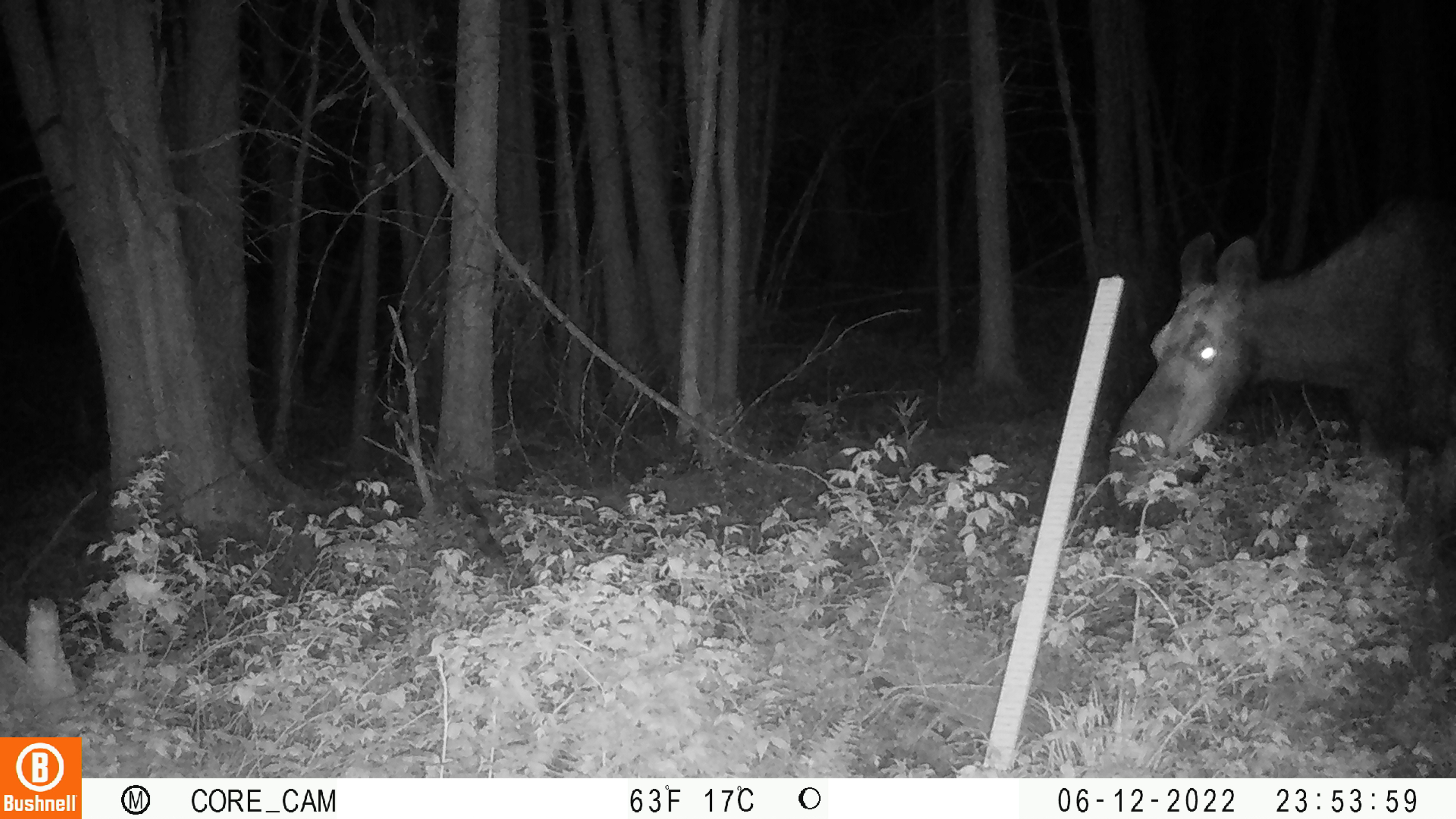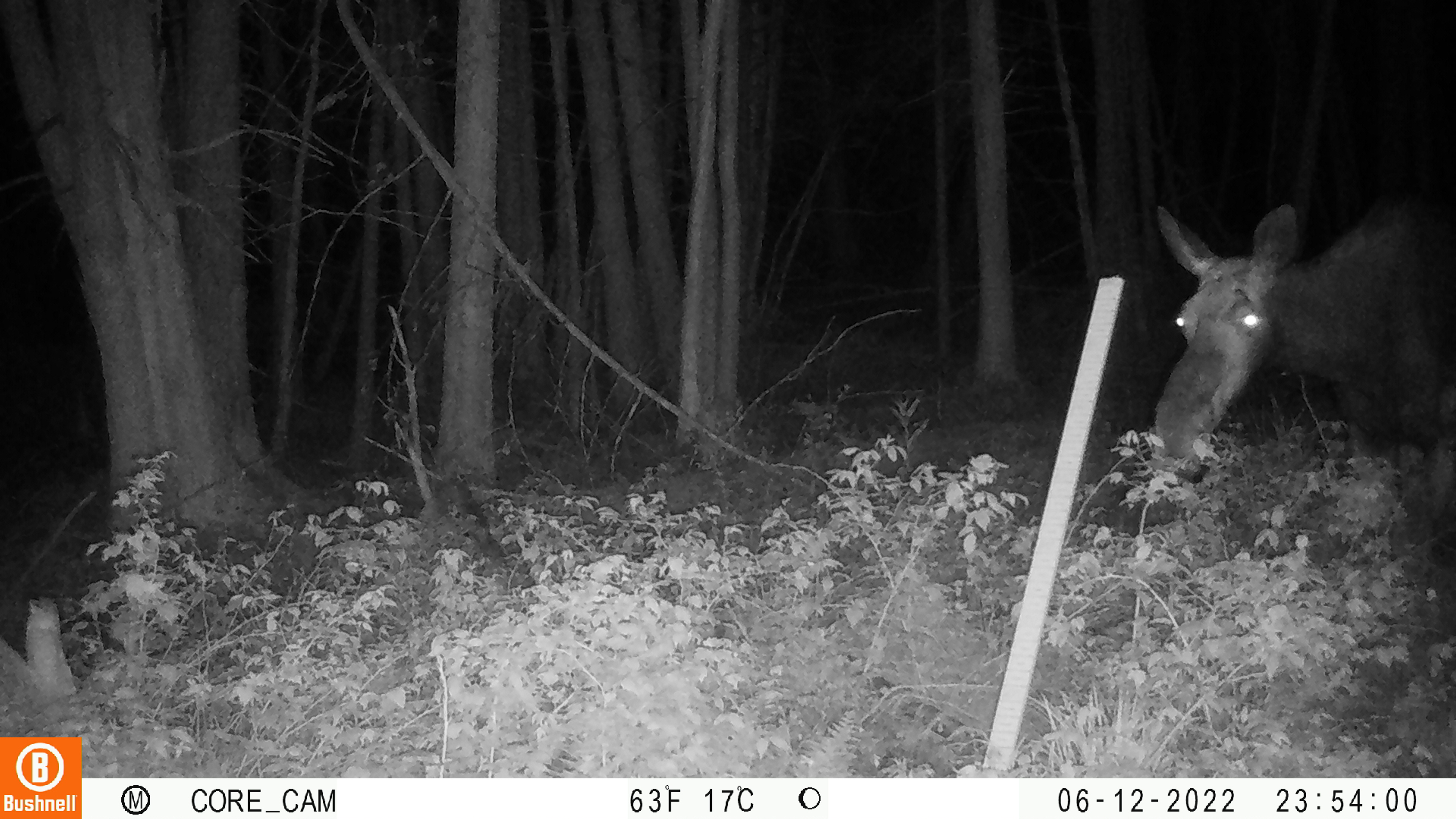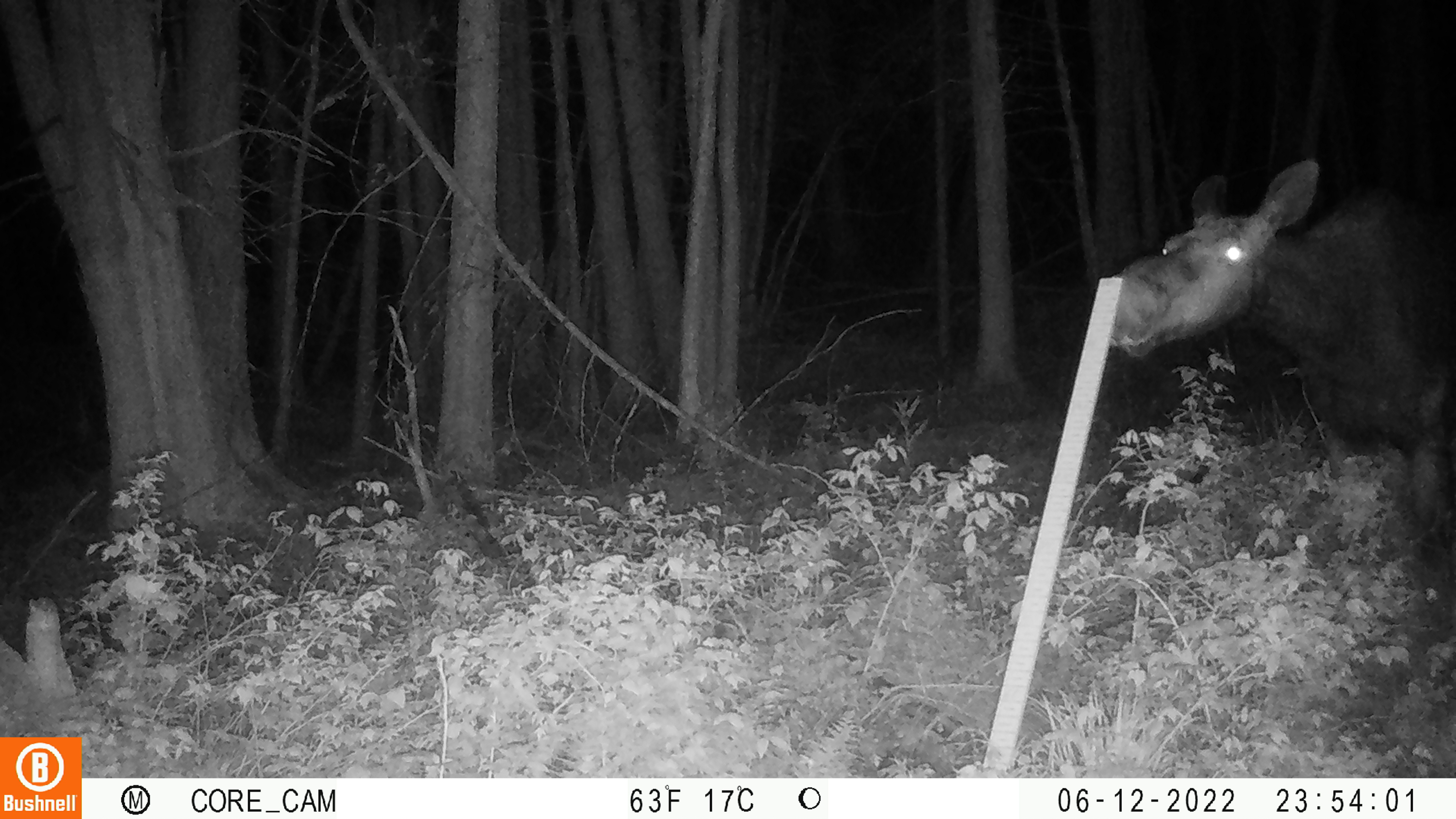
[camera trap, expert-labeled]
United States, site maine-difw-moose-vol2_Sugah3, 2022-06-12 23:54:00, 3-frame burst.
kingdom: Animalia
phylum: Chordata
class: Mammalia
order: Artiodactyla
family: Cervidae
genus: Alces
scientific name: Alces alces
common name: moose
Moose (Alces alces).